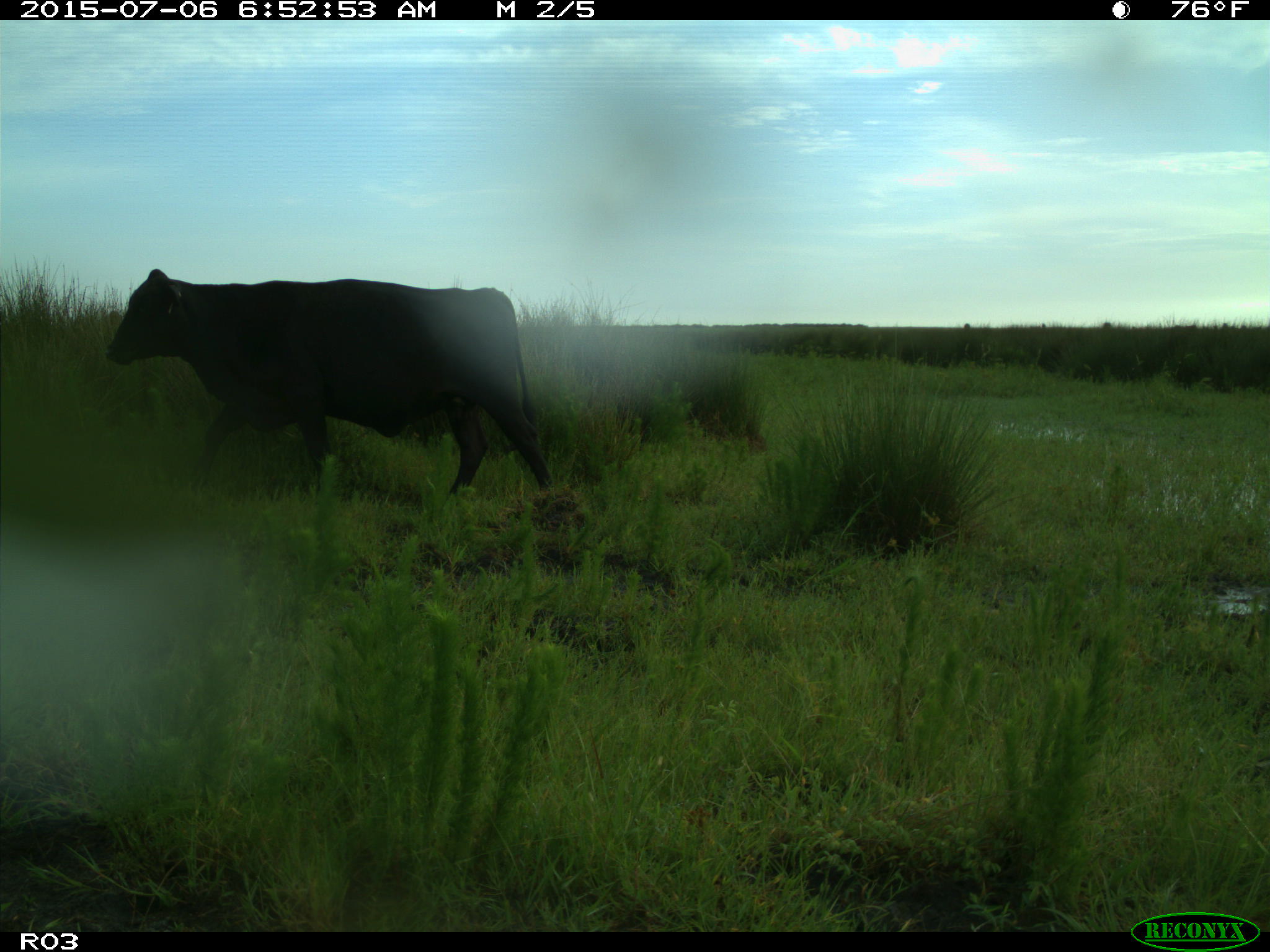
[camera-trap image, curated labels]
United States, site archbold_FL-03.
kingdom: Animalia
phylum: Chordata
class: Mammalia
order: Artiodactyla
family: Bovidae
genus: Bos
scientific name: Bos taurus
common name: domestic cow